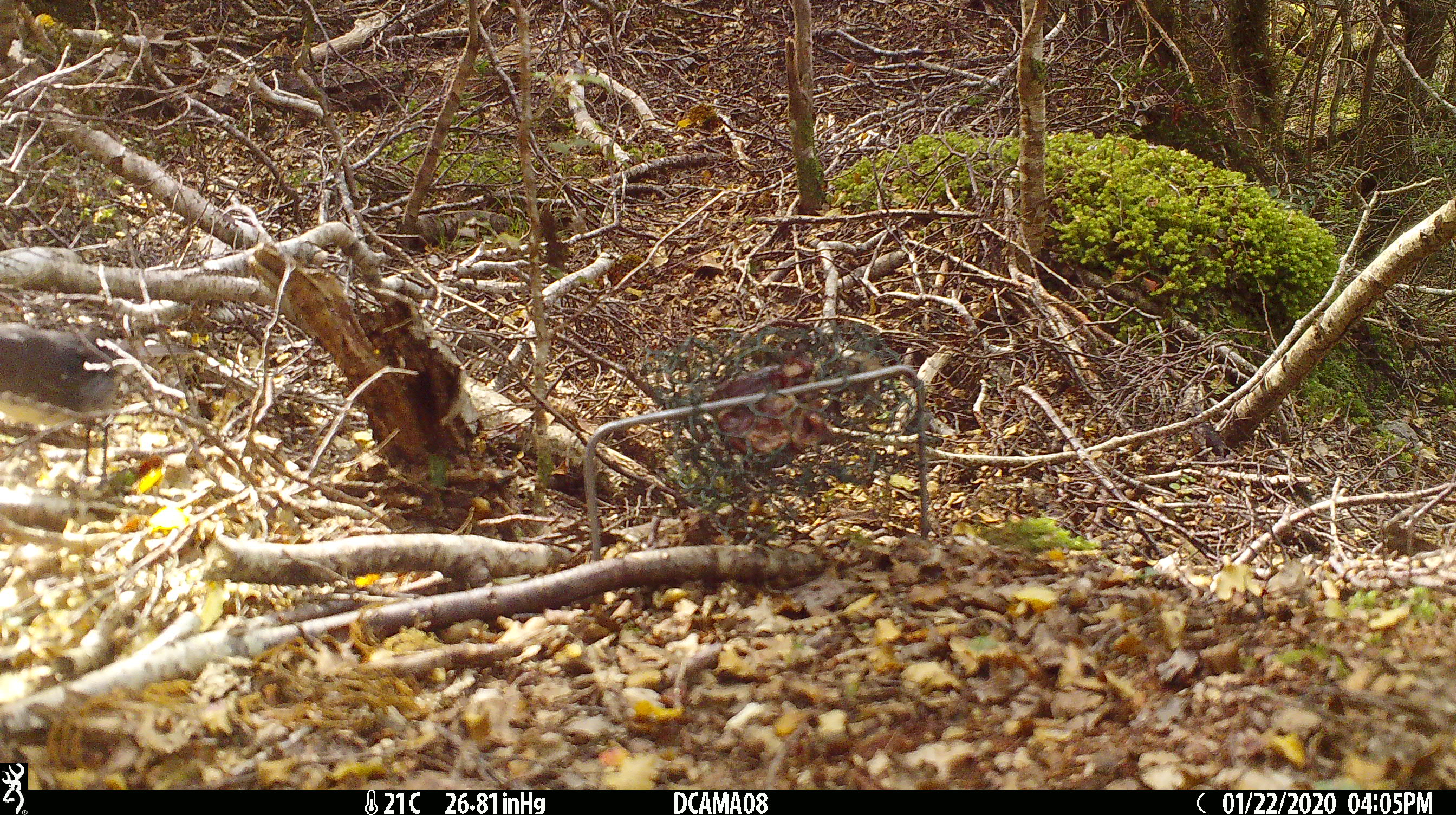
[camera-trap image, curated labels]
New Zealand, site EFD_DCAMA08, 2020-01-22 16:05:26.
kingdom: Animalia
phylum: Chordata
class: Aves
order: Passeriformes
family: Petroicidae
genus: Petroica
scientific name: Petroica australis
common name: new zealand robin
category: robin